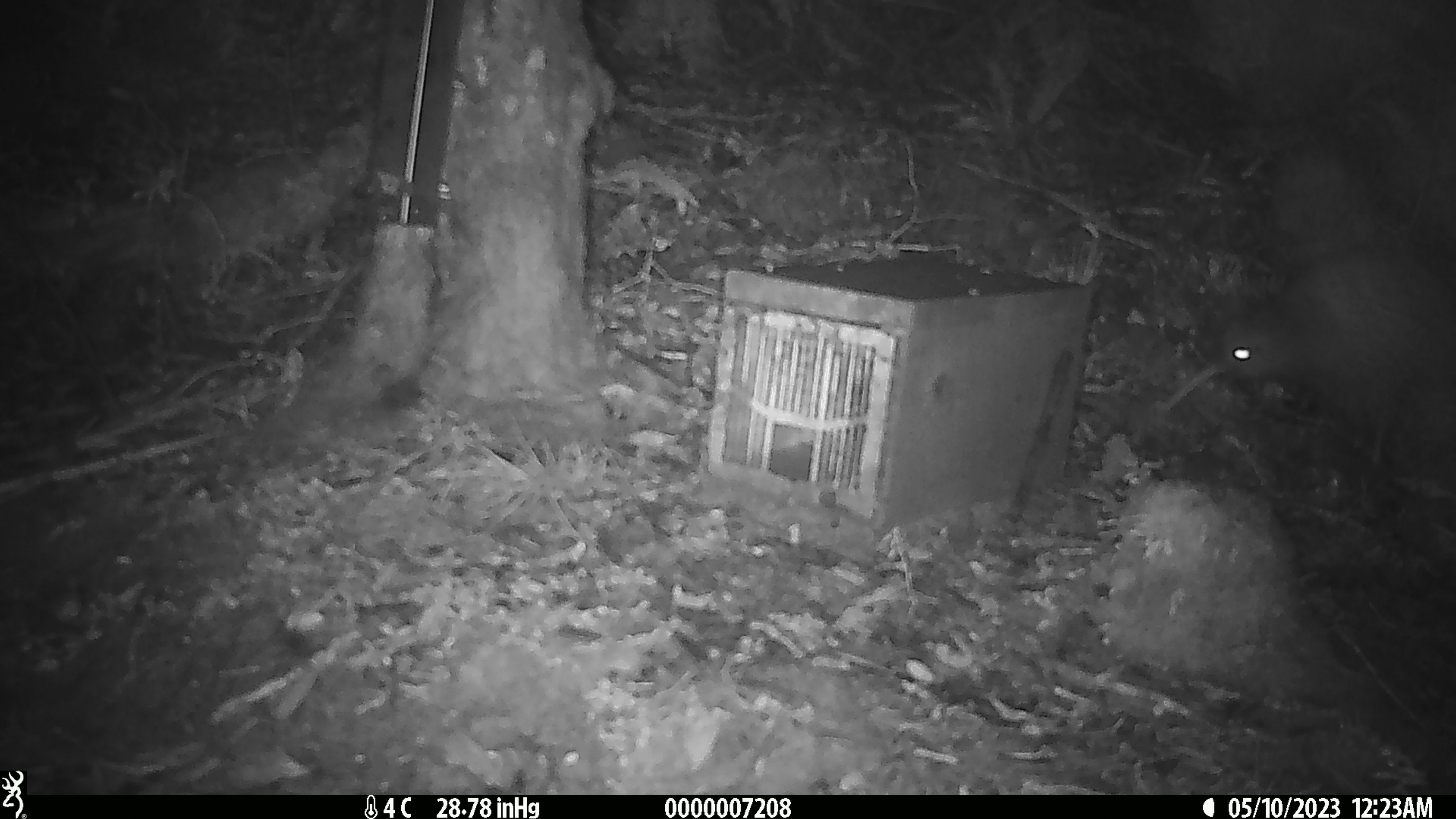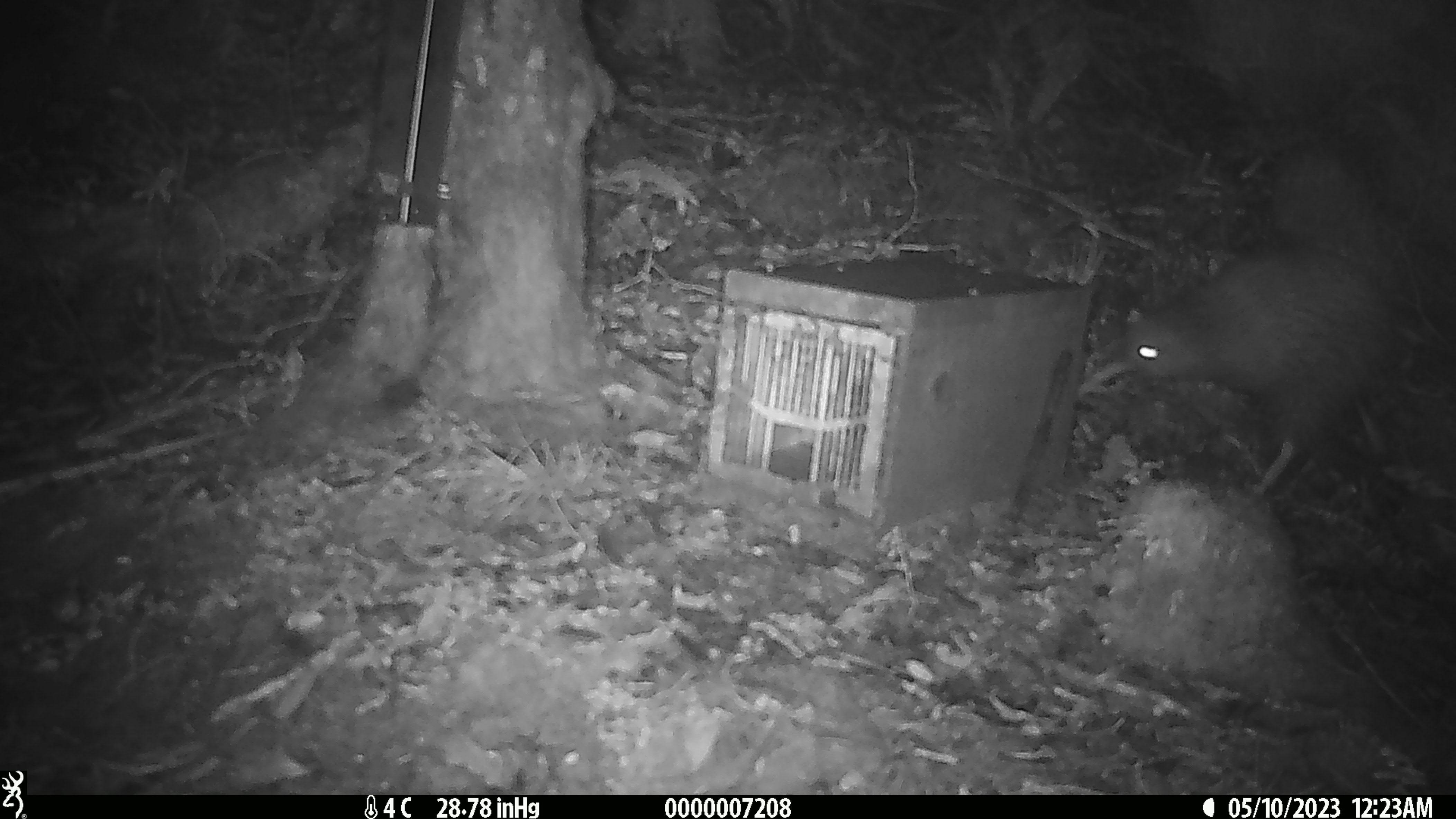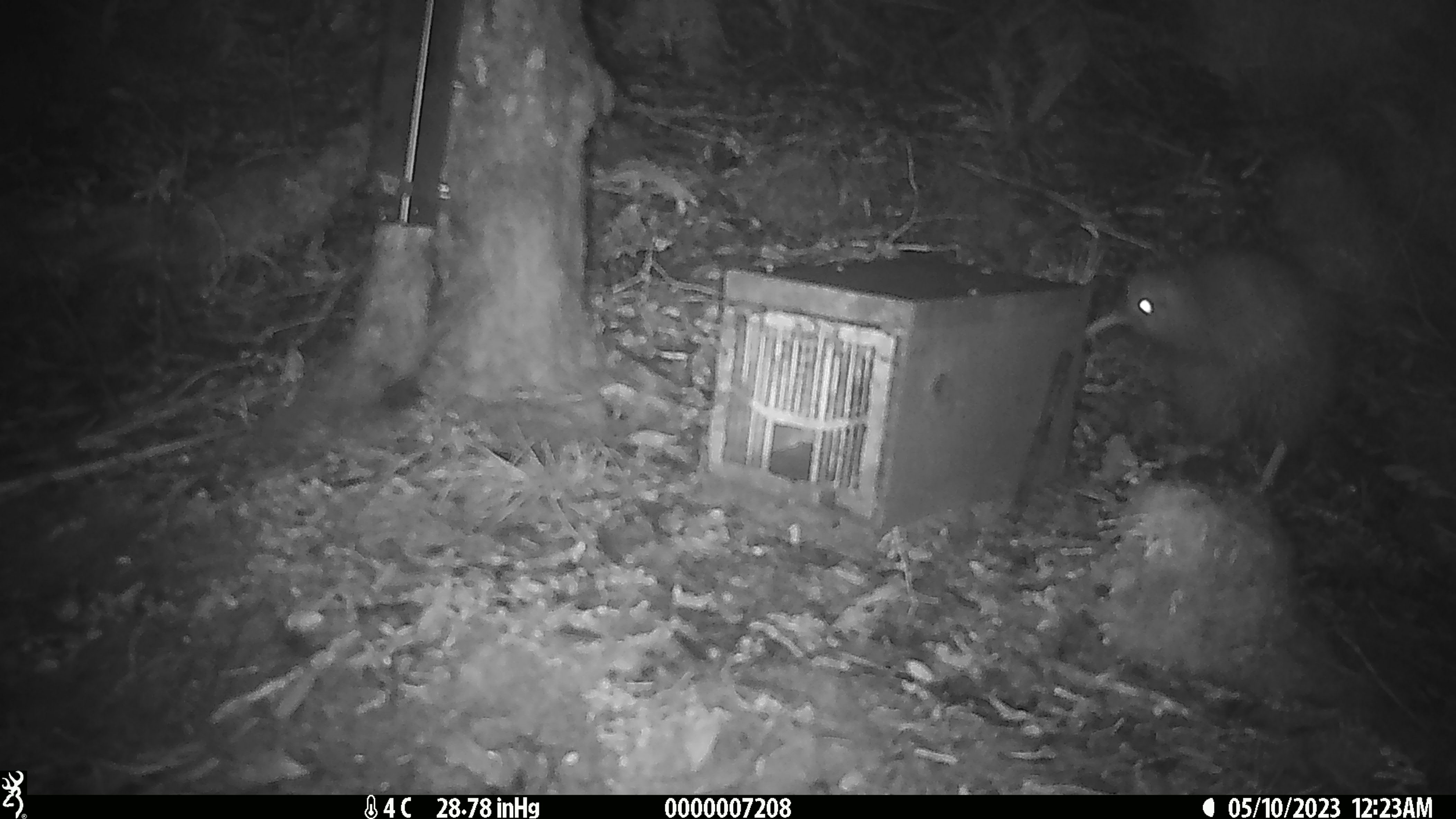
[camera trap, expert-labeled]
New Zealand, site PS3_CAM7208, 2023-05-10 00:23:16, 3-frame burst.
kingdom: Animalia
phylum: Chordata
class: Aves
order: Apterygiformes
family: Apterygidae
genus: Apteryx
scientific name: Apteryx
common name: kiwi